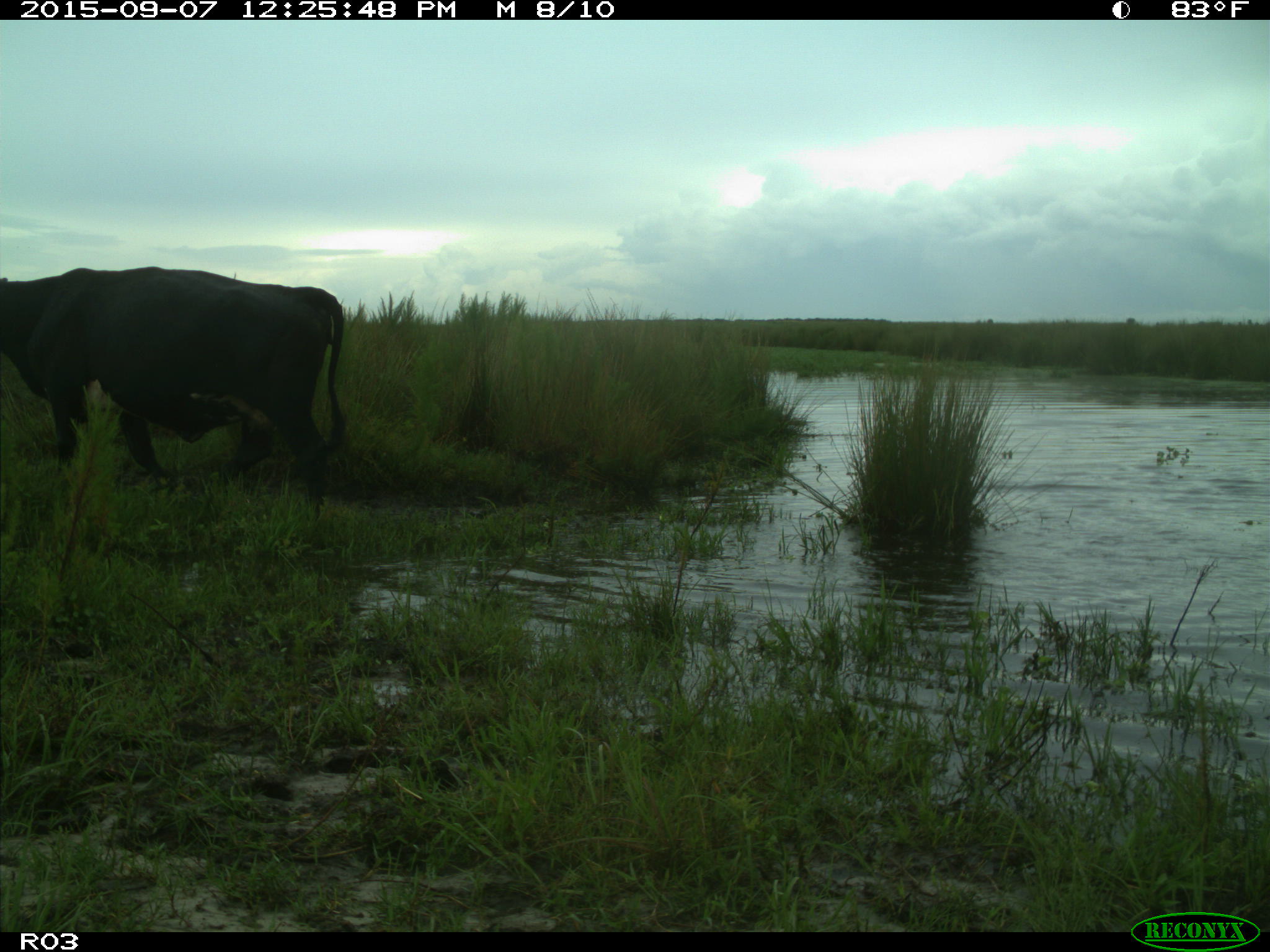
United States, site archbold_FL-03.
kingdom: Animalia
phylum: Chordata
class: Mammalia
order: Artiodactyla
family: Bovidae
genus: Bos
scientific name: Bos taurus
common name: domestic cow